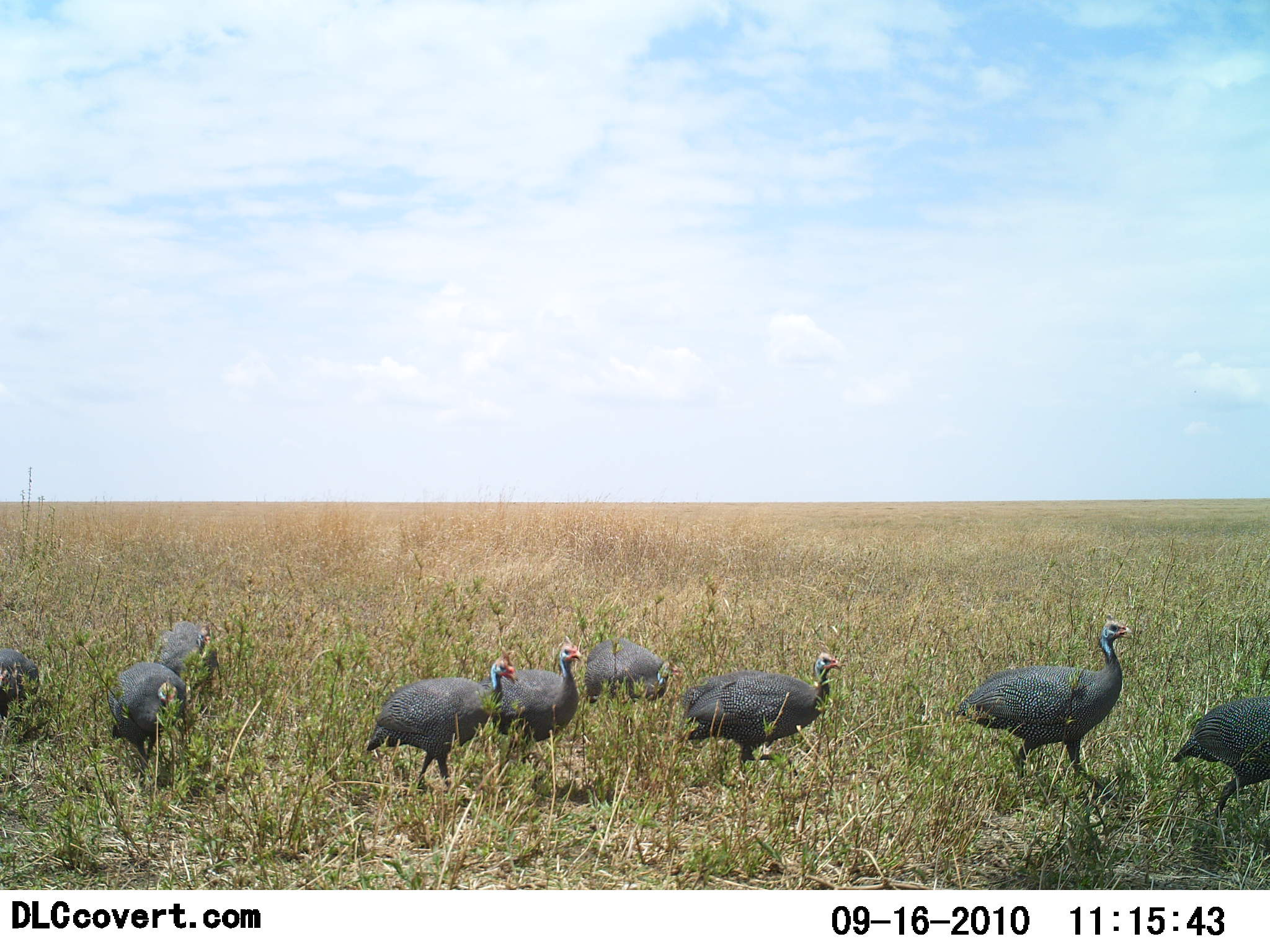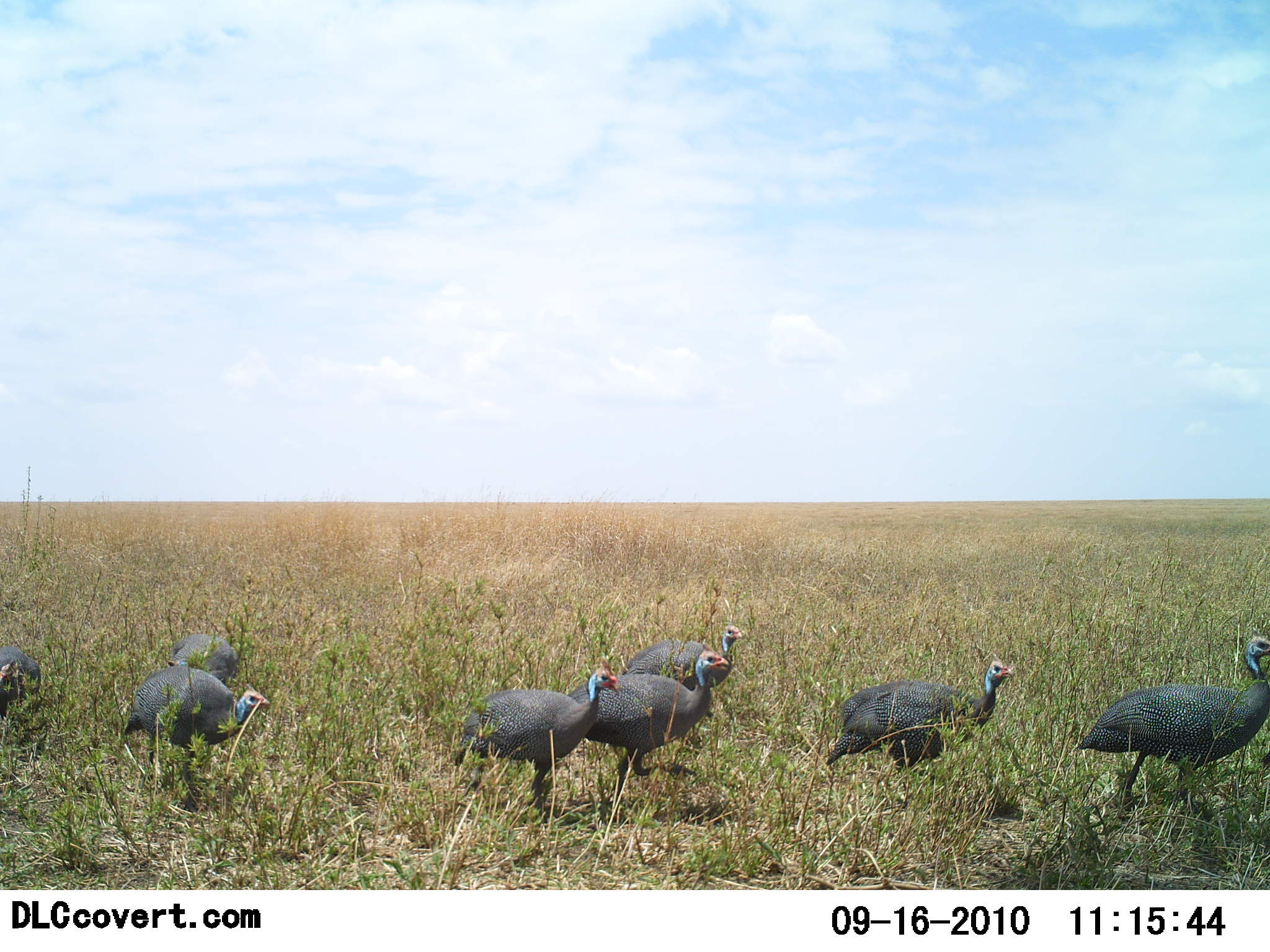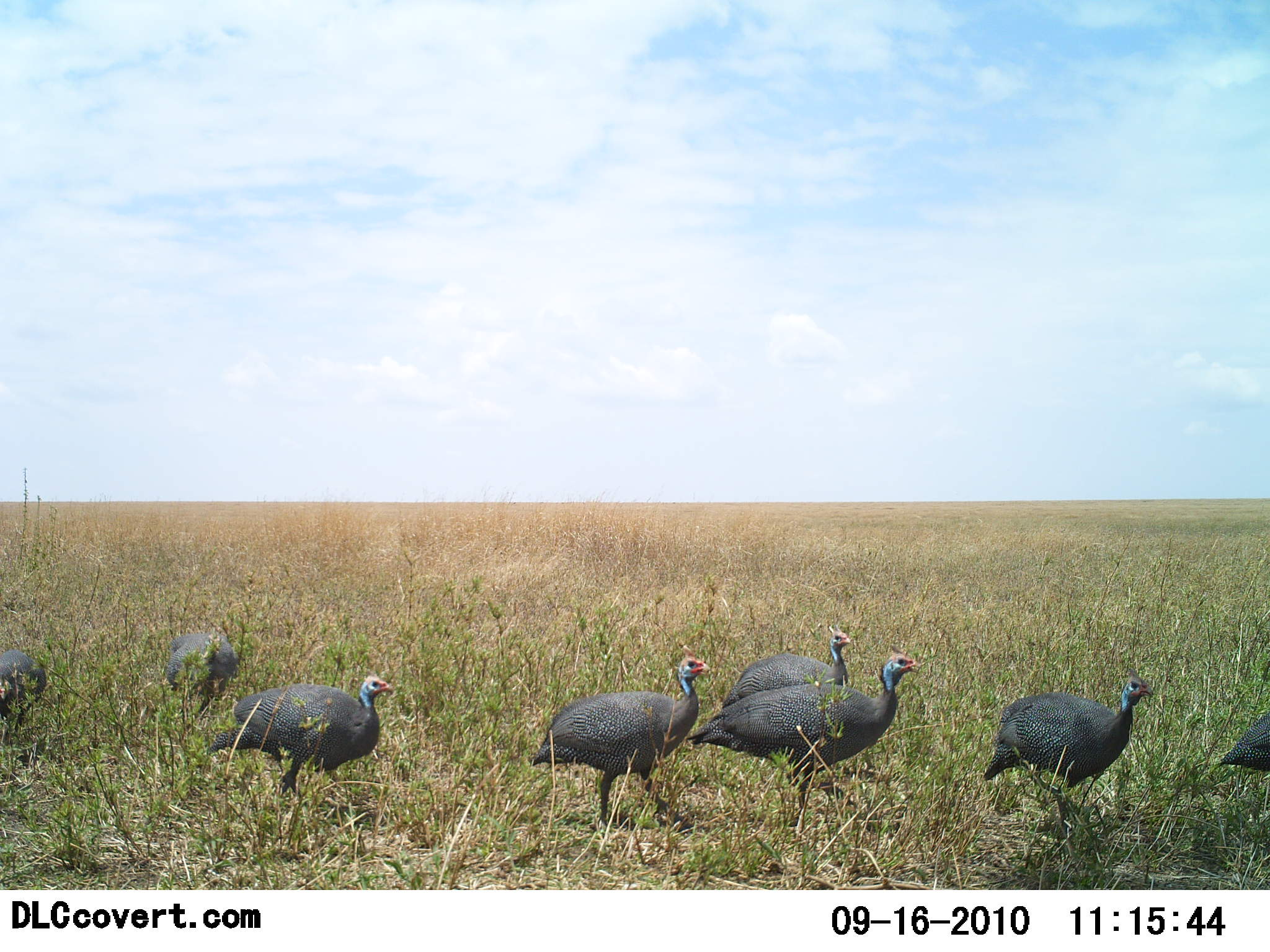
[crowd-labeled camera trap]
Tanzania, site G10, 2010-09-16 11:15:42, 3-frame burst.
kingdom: Animalia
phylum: Chordata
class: Aves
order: Galliformes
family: Numididae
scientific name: Numididae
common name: guinea fowl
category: guineafowl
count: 8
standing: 20%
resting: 0%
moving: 90%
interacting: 0%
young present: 0%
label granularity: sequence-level